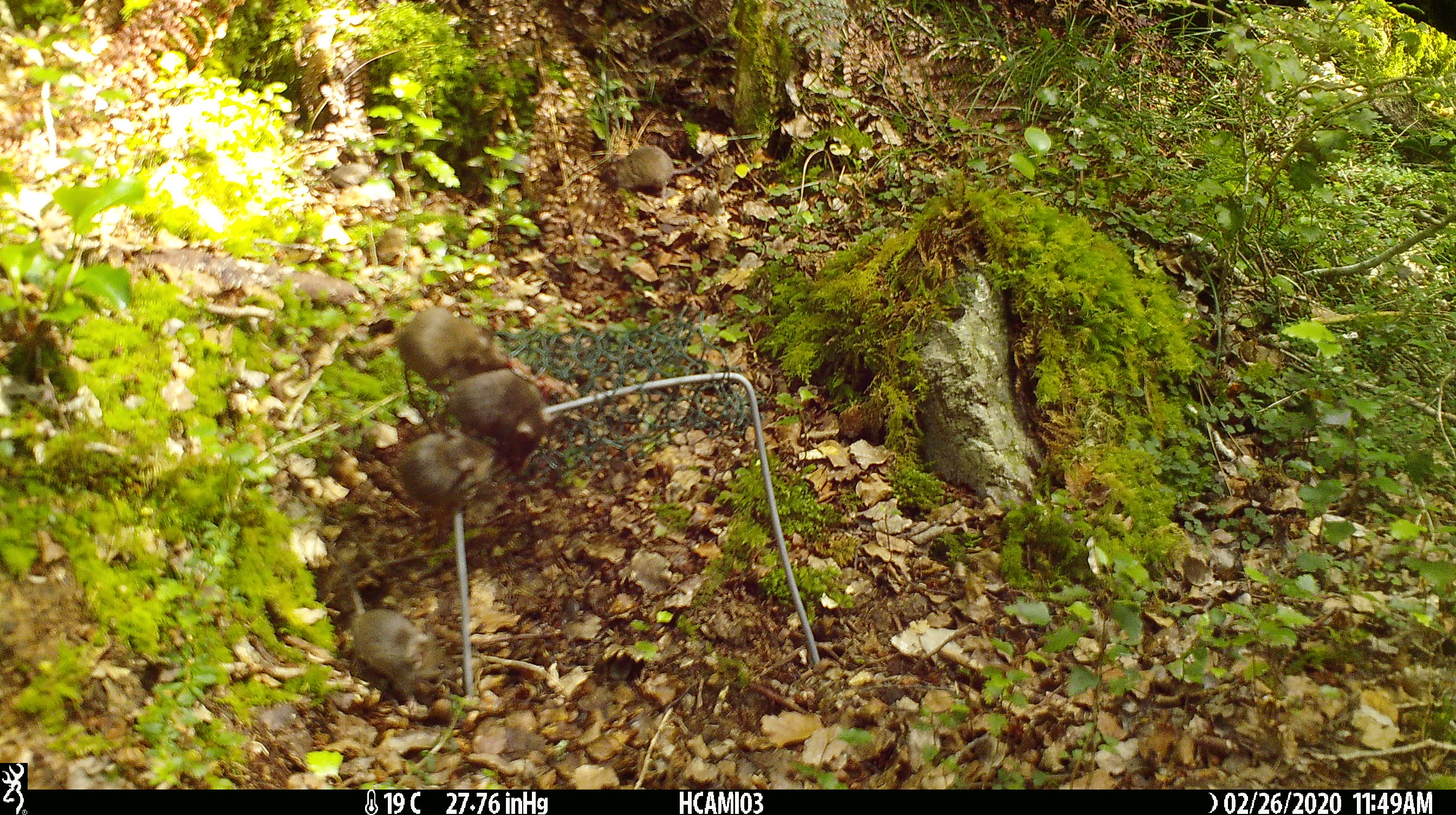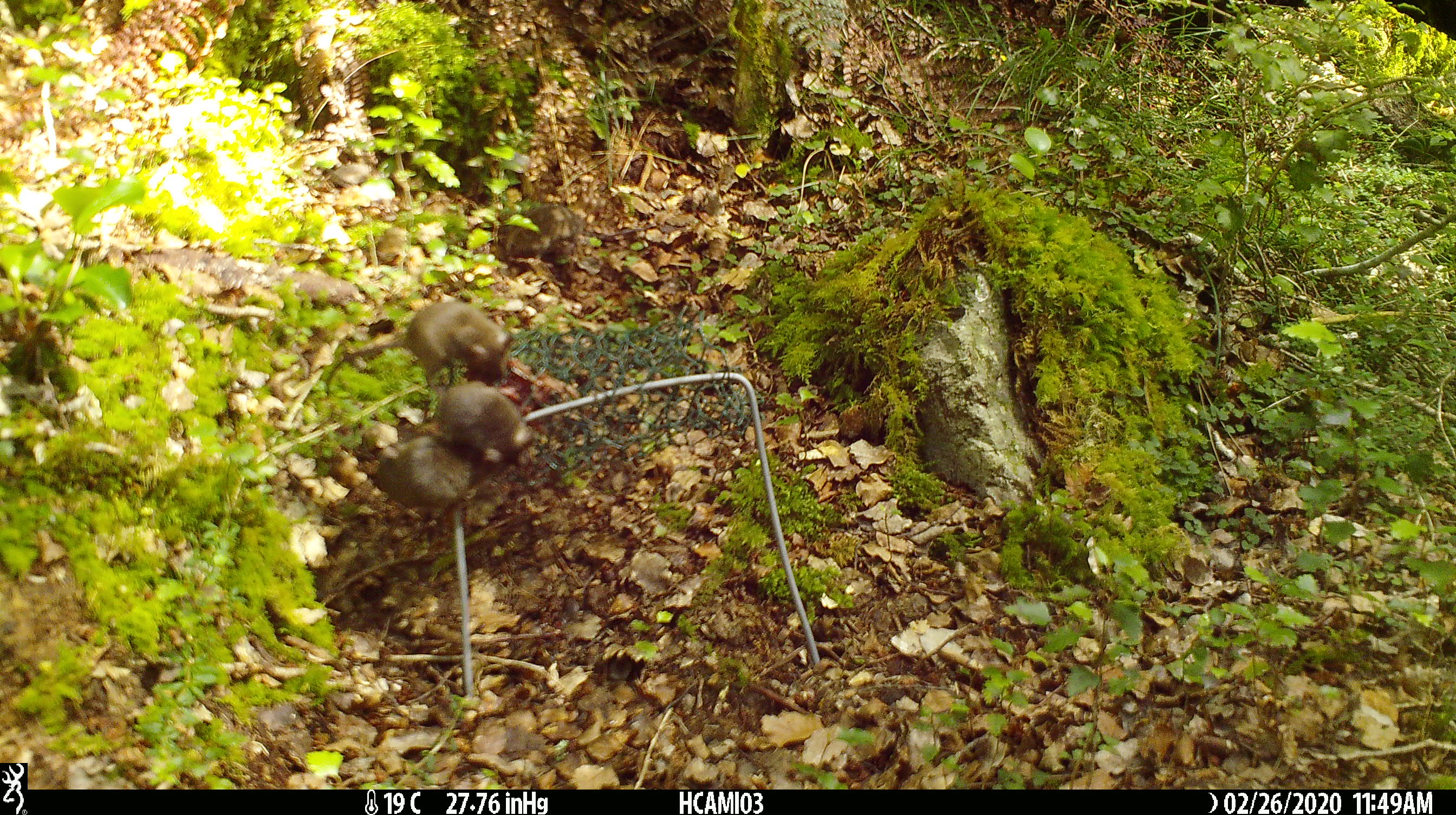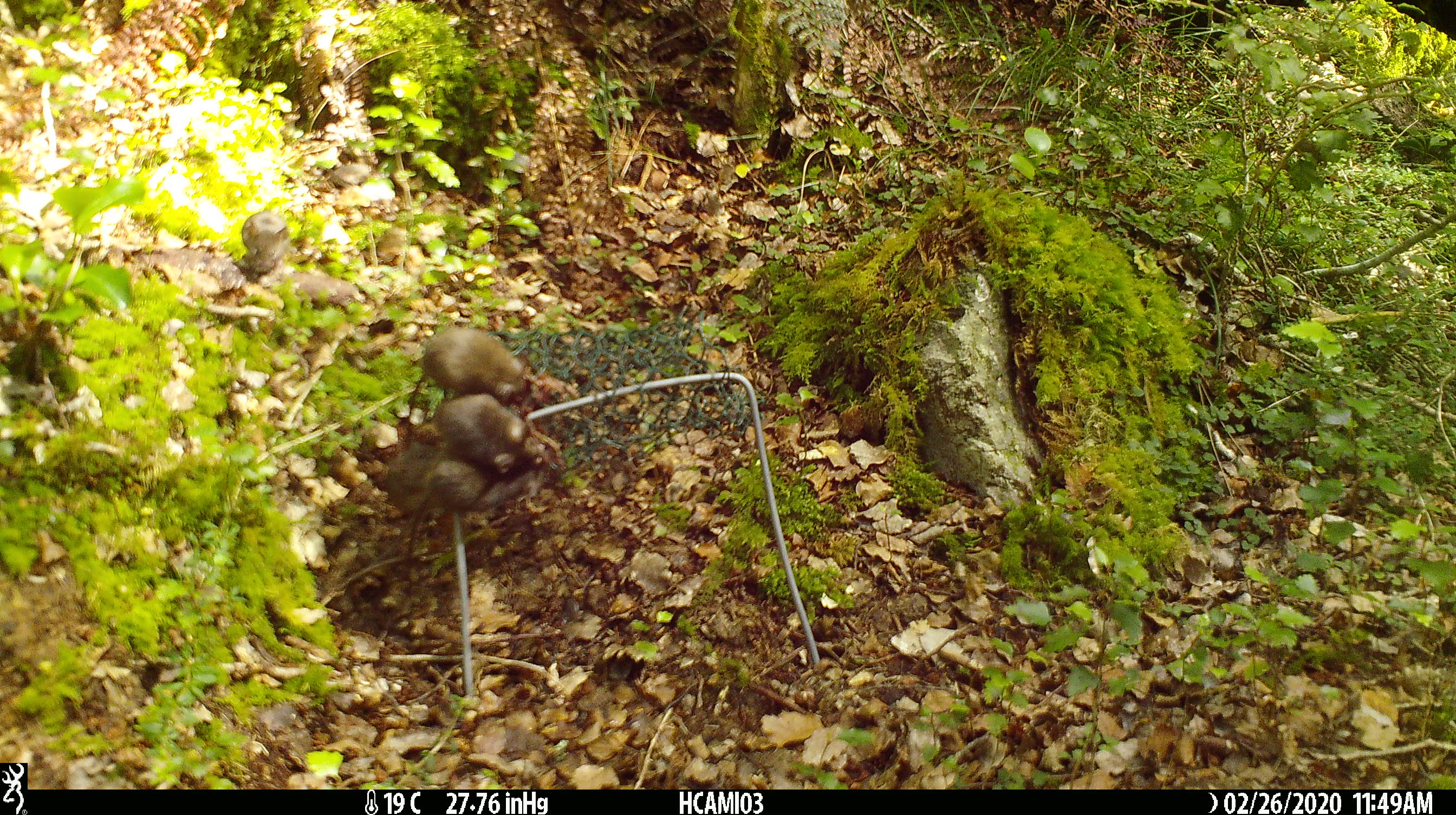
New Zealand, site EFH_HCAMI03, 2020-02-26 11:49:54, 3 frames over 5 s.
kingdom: Animalia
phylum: Chordata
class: Mammalia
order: Rodentia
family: Muridae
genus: Mus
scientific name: Mus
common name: mouse